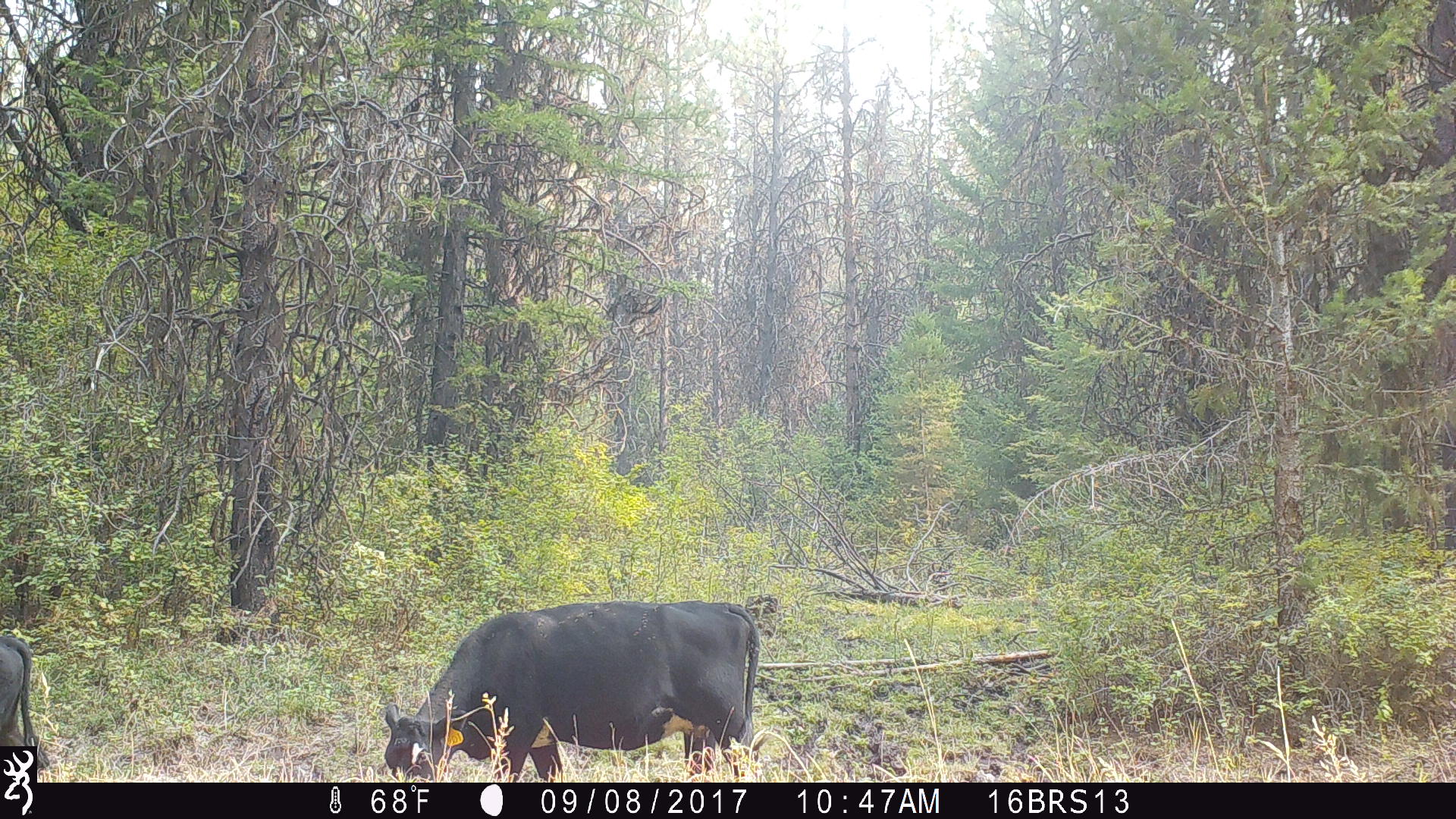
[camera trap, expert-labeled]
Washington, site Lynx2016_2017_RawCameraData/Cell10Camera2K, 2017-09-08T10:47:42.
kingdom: Animalia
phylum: Chordata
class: Mammalia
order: Artiodactyla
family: Bovidae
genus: Bos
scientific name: Bos taurus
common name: domestic cattle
Domestic cattle (Bos taurus). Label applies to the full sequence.